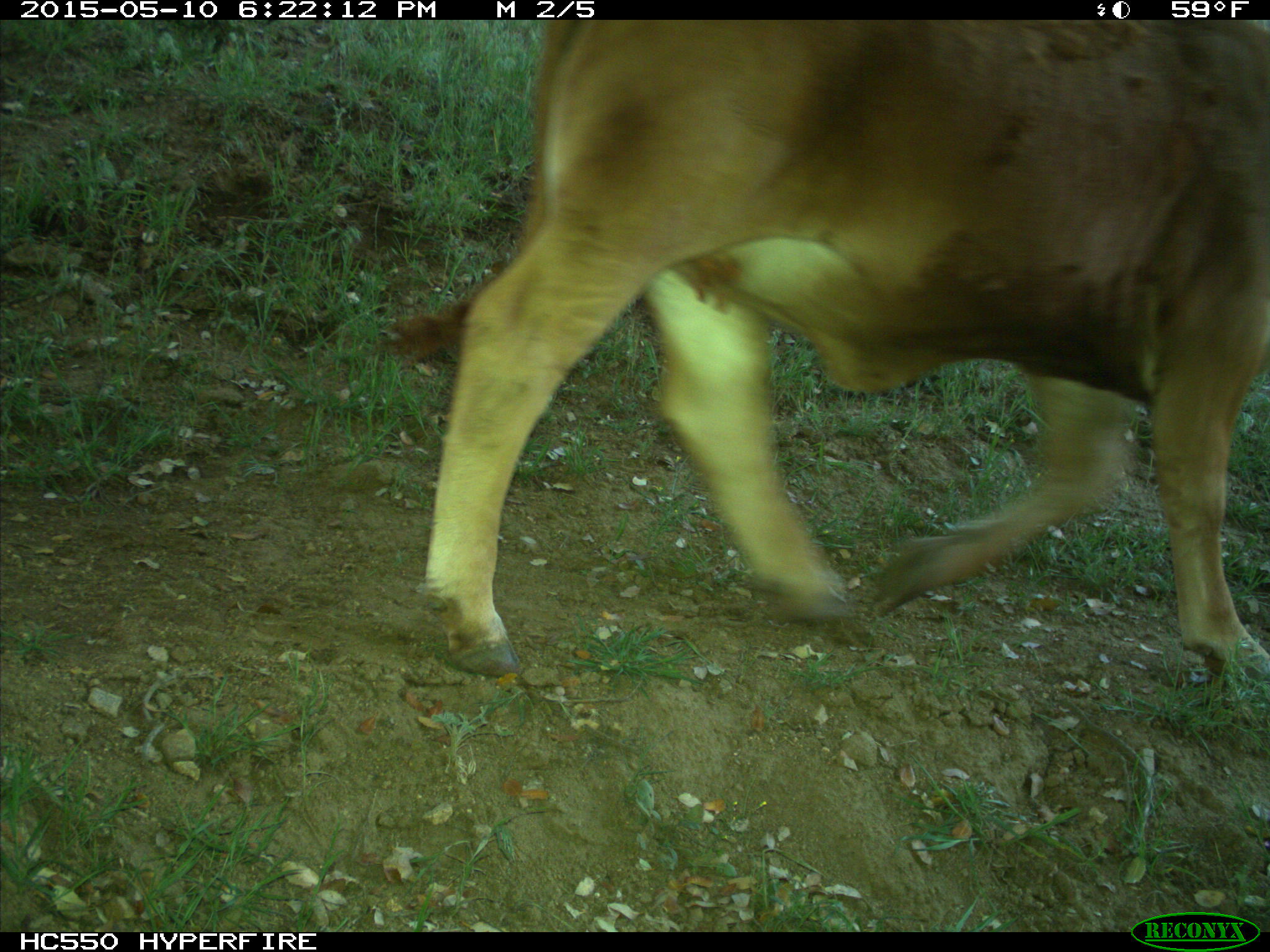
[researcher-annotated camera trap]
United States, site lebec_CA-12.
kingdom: Animalia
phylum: Chordata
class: Mammalia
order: Artiodactyla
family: Bovidae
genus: Bos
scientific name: Bos taurus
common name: domestic cow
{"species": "Bos taurus (domestic cow)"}